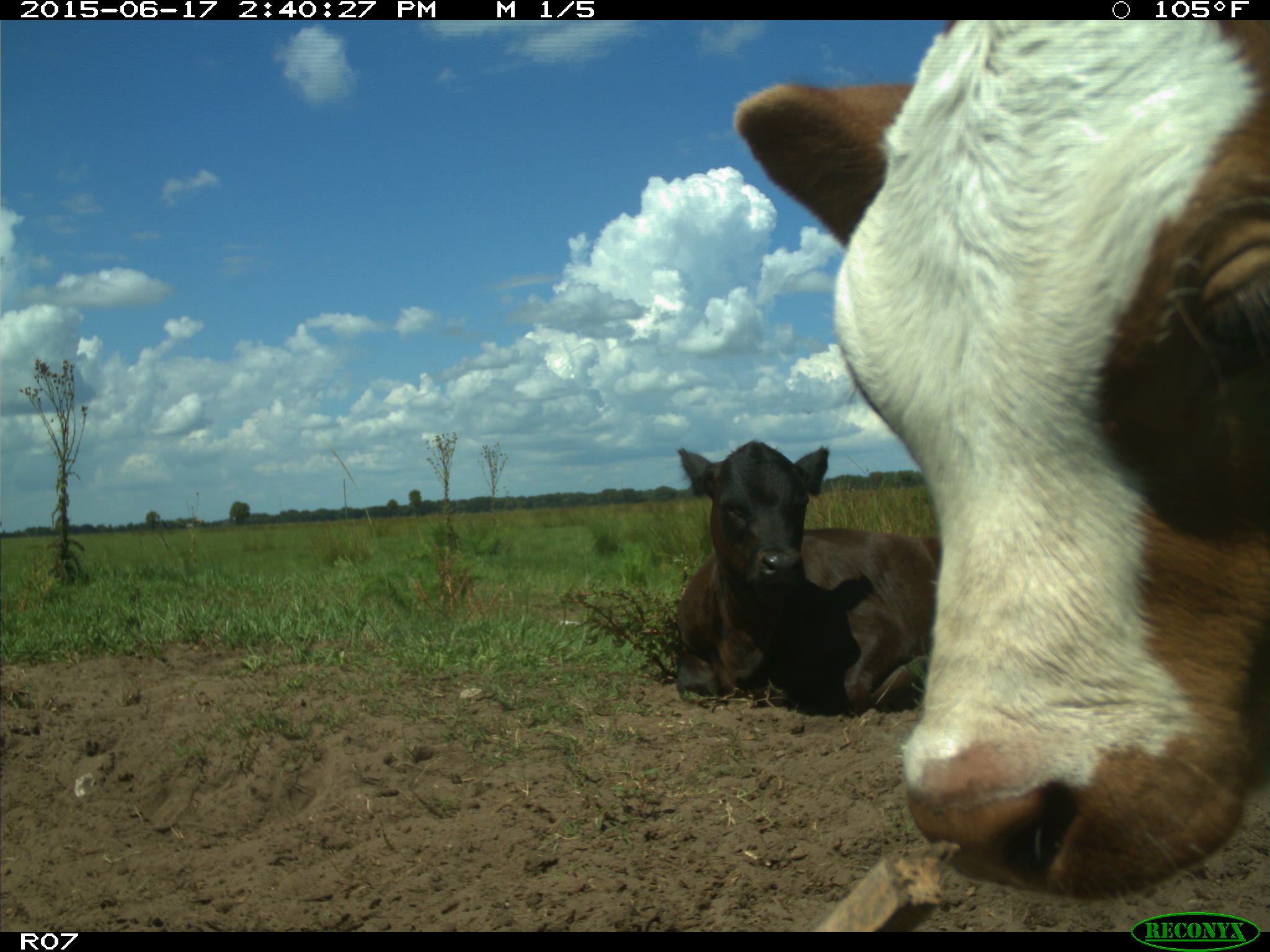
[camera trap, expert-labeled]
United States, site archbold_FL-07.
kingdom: Animalia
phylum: Chordata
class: Mammalia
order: Artiodactyla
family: Bovidae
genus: Bos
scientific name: Bos taurus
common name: domestic cow